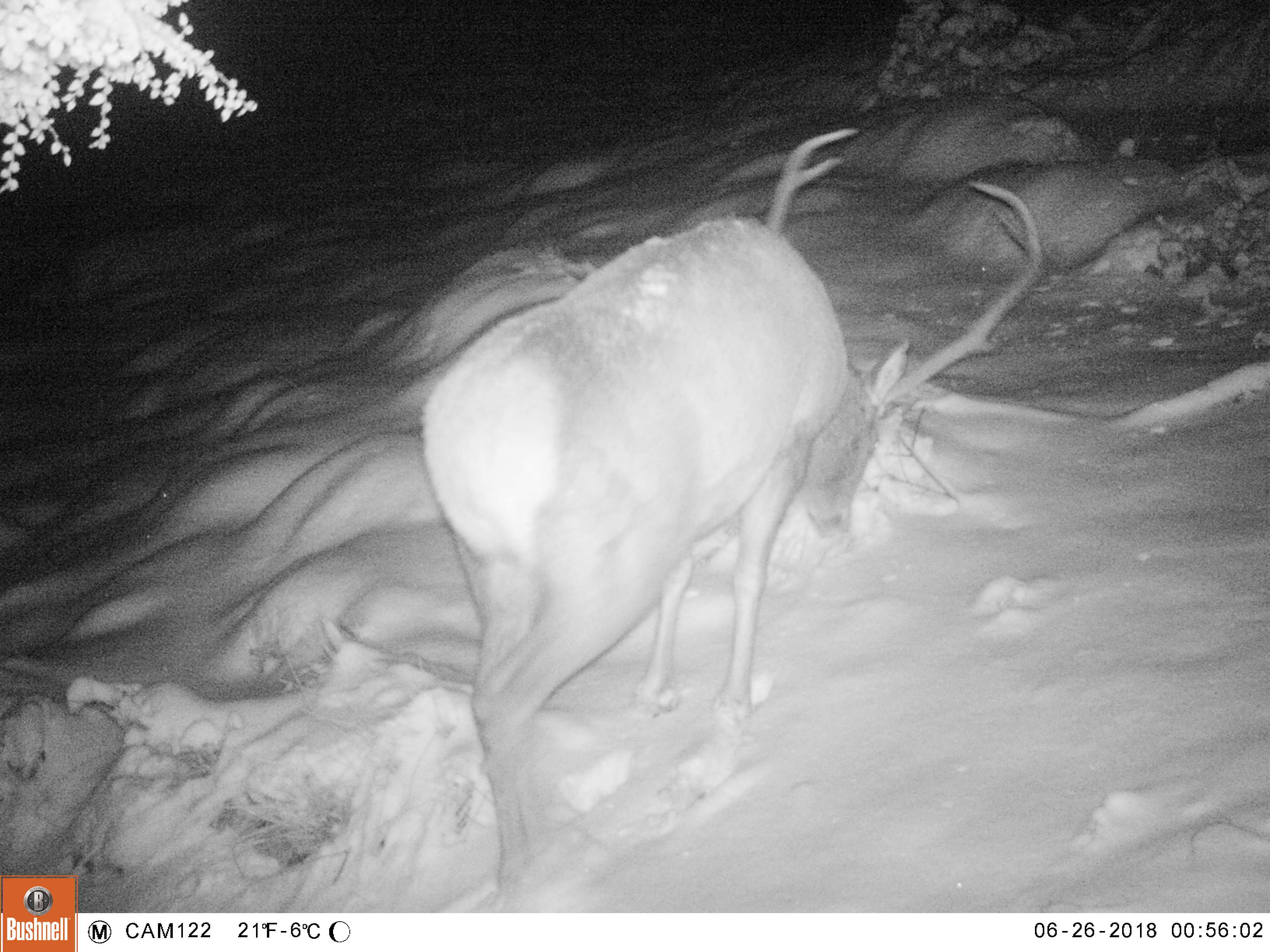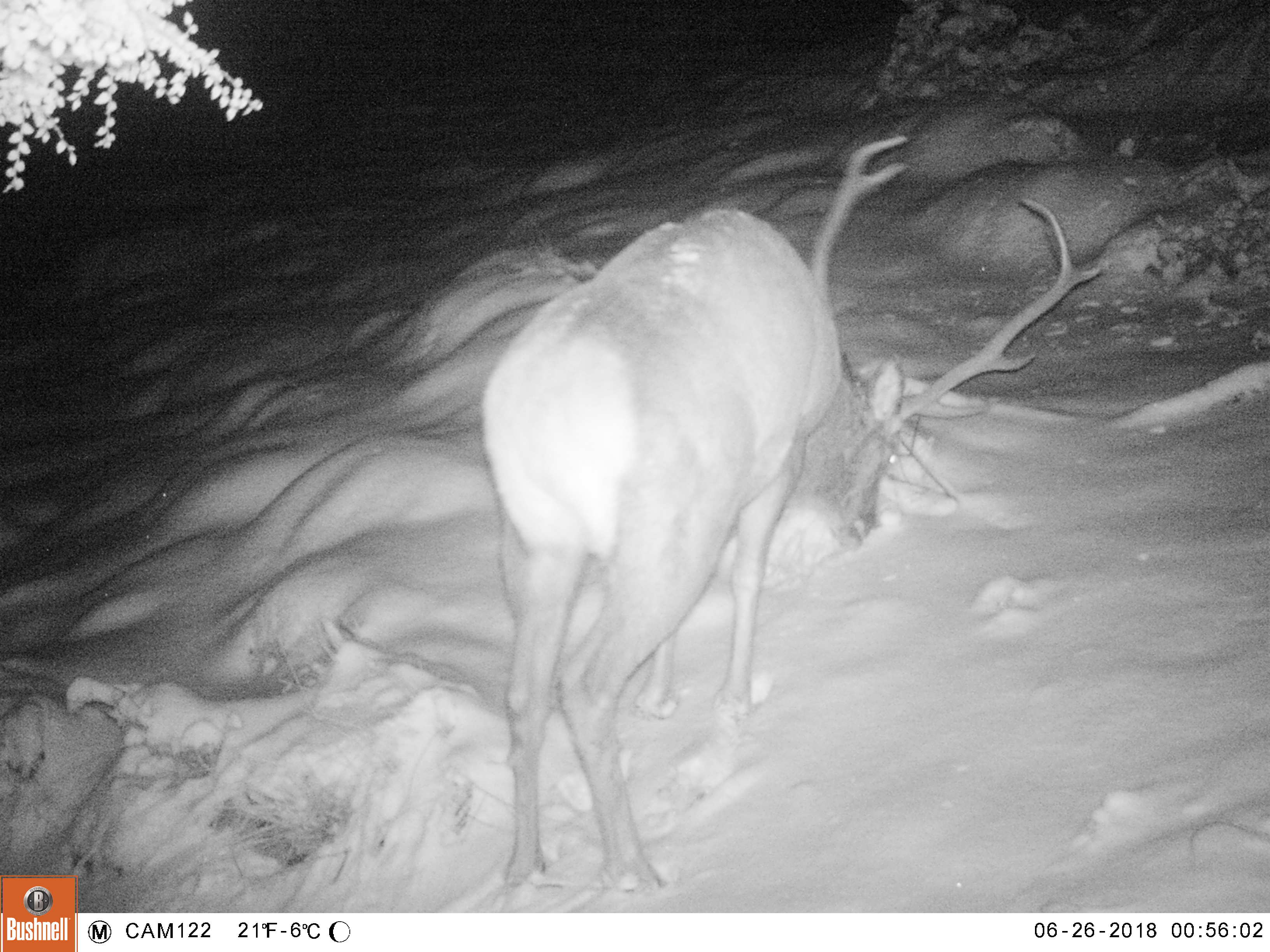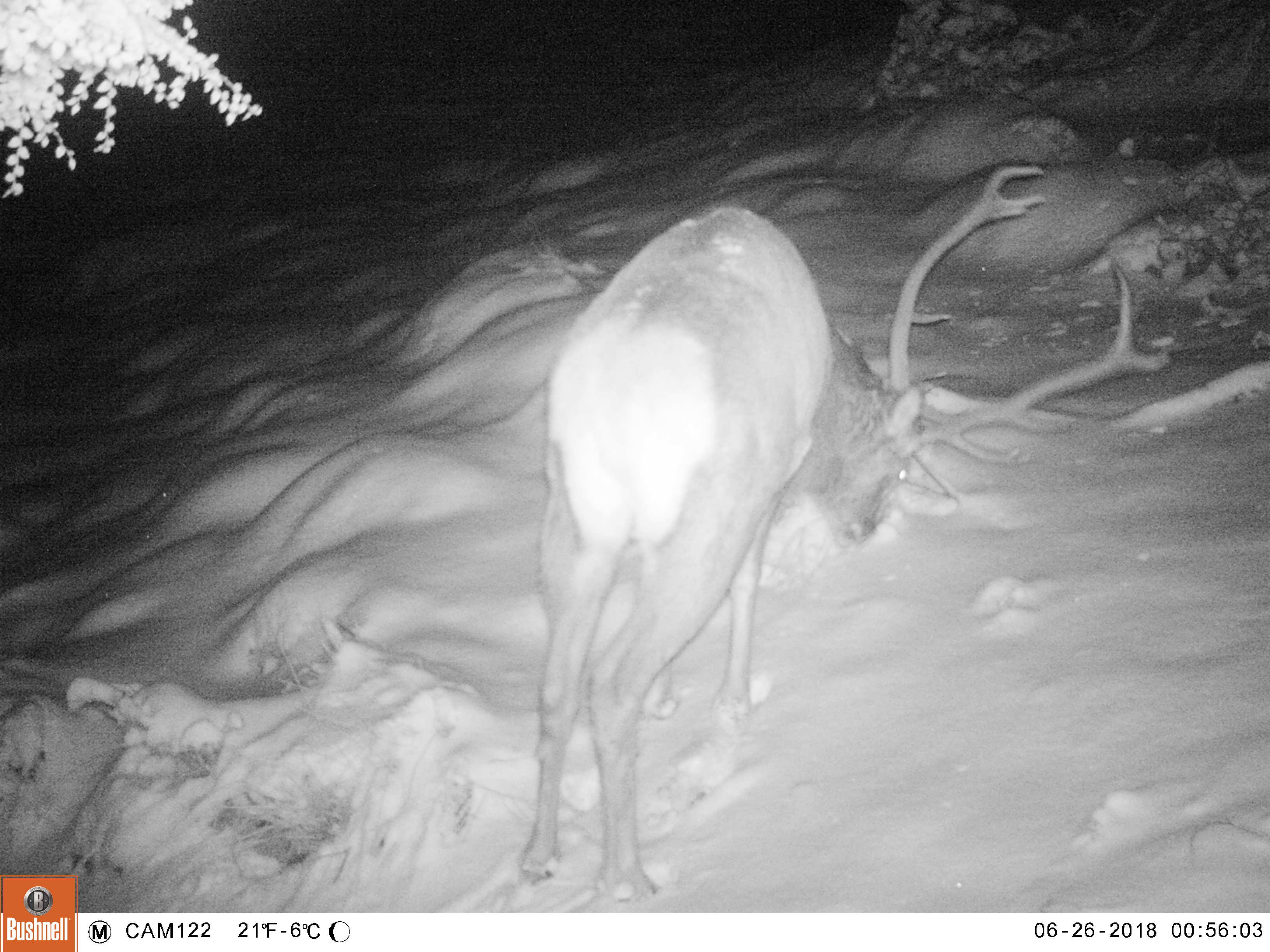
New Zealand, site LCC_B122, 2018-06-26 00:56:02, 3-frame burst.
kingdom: Animalia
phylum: Chordata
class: Mammalia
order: Artiodactyla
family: Cervidae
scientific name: Cervidae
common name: deer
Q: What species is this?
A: Deer (Cervidae).